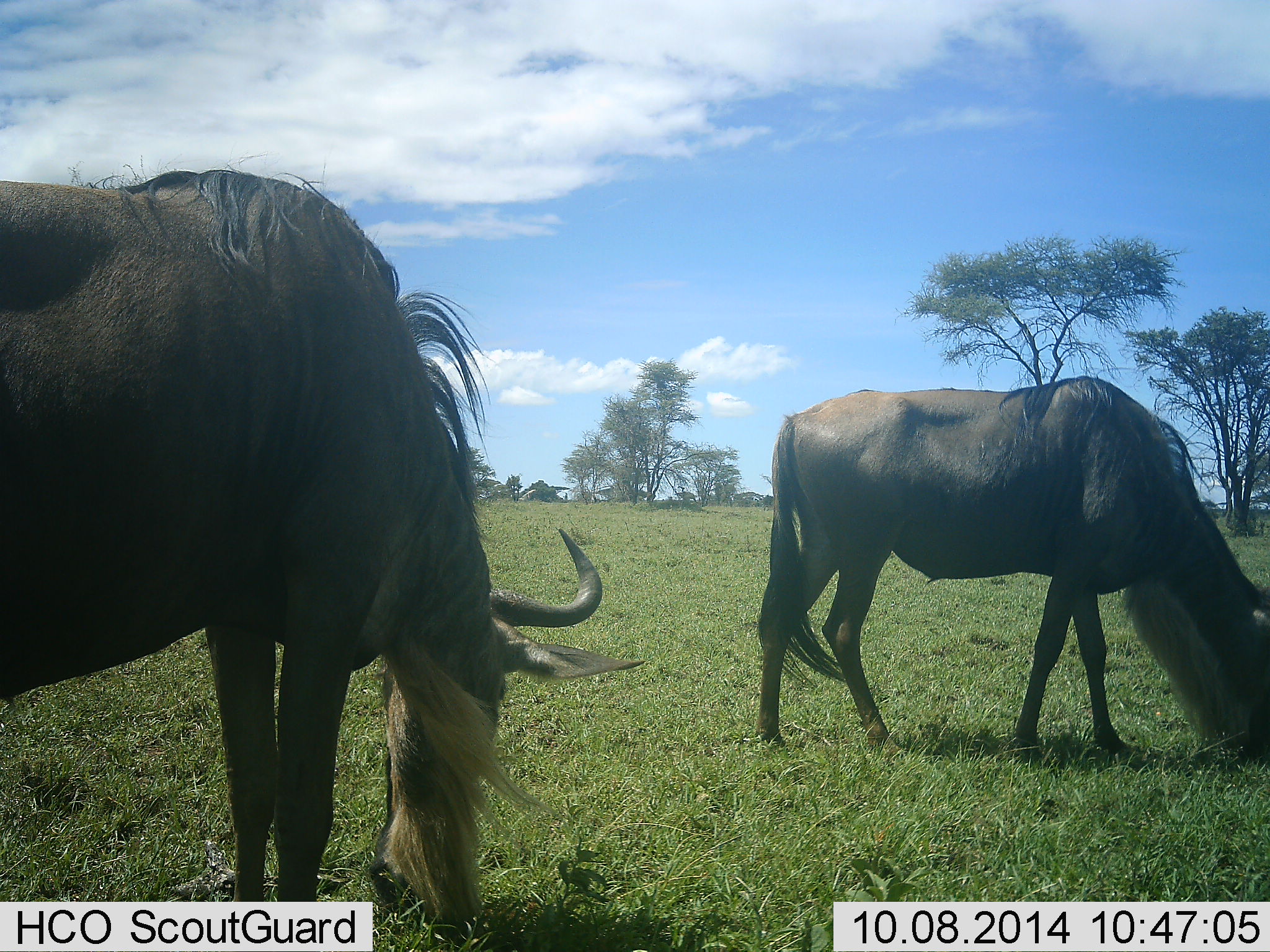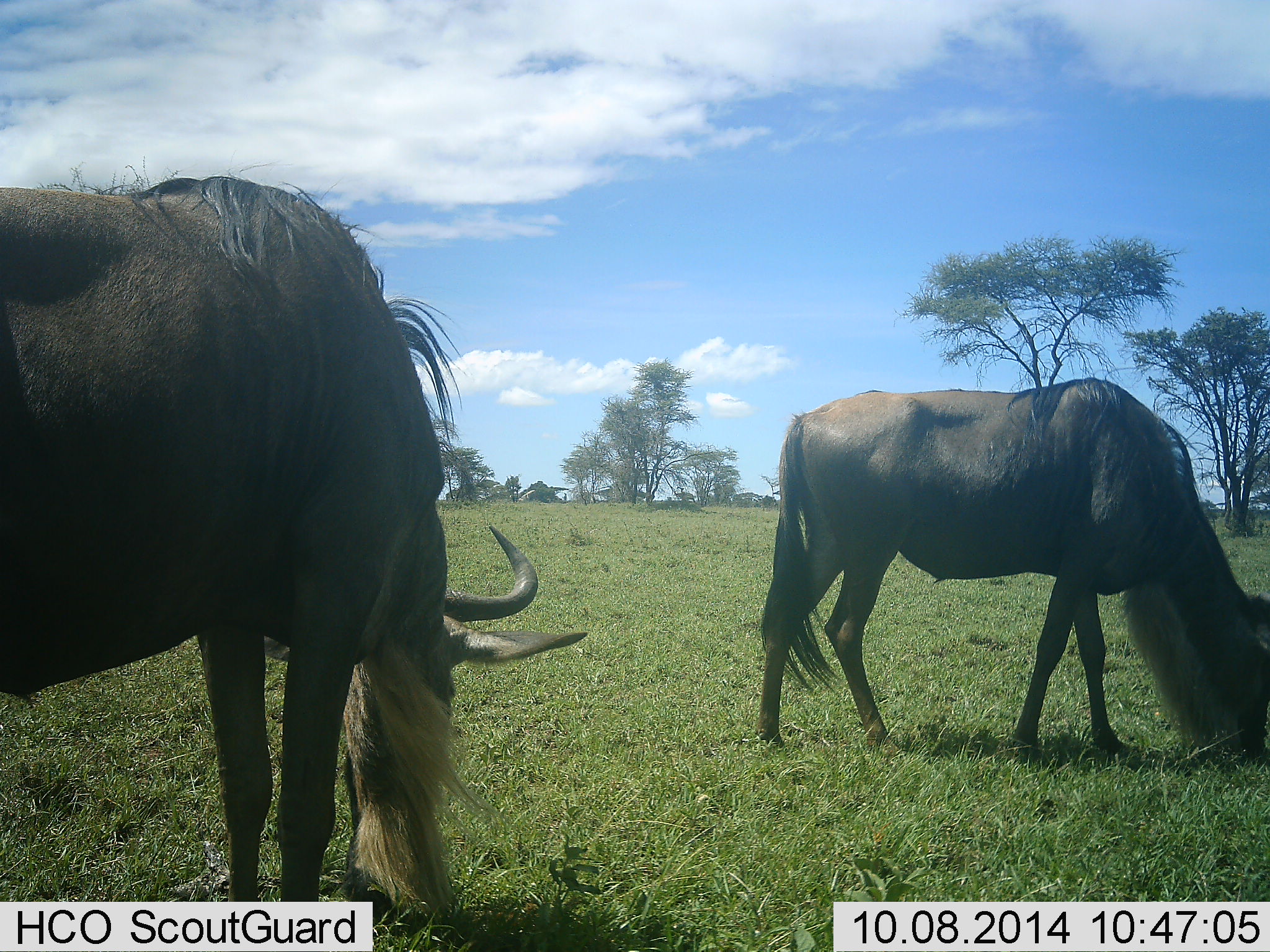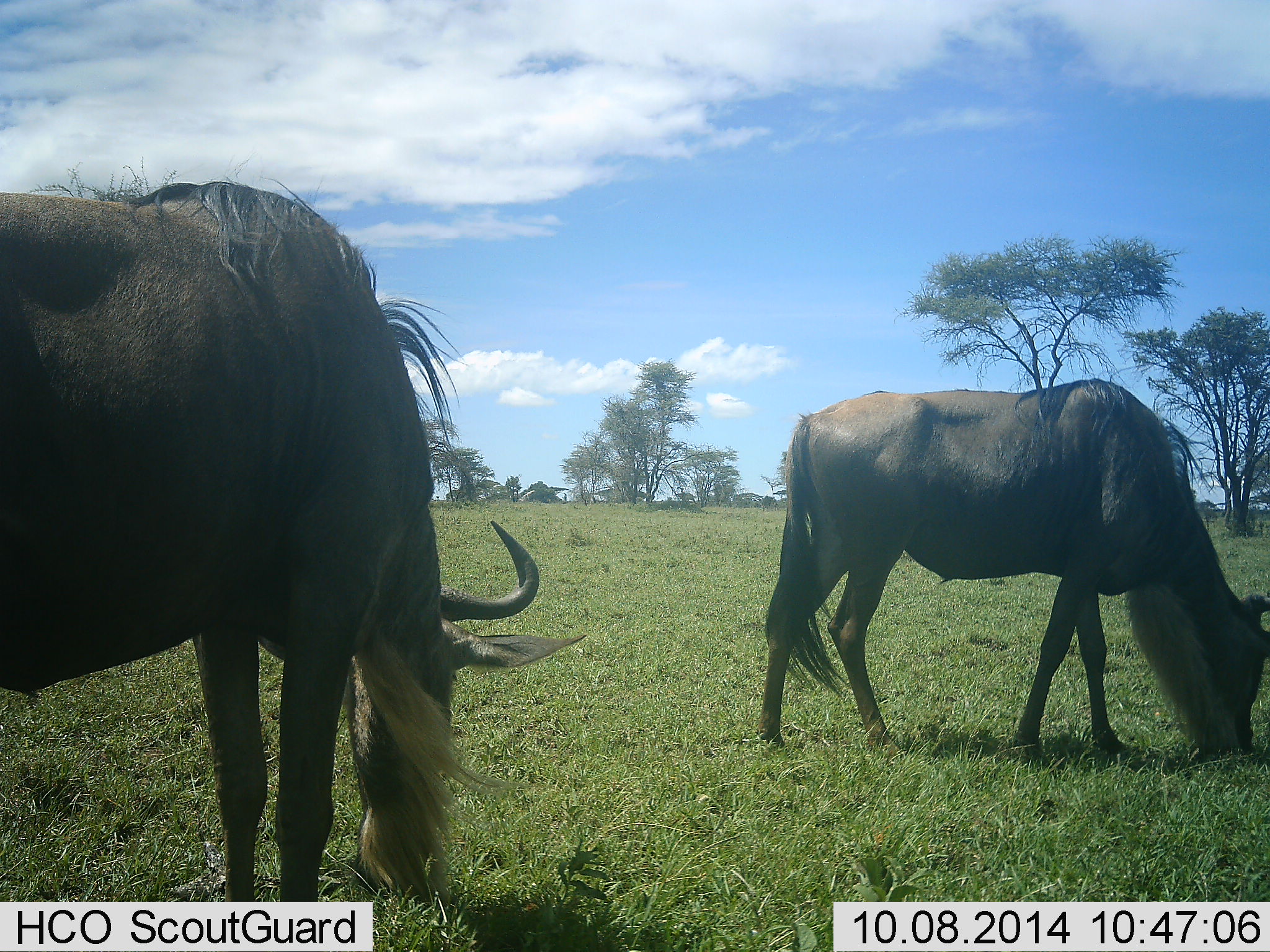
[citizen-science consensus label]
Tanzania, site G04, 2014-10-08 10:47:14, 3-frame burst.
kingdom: Animalia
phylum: Chordata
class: Mammalia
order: Artiodactyla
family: Bovidae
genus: Connochaetes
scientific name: Connochaetes taurinus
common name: blue wildebeest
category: wildebeest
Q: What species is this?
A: Wildebeest (blue wildebeest) (Connochaetes taurinus).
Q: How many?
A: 2.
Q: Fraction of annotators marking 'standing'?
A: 20%.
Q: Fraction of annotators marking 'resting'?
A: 0%.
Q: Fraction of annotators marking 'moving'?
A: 0%.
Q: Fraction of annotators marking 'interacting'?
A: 0%.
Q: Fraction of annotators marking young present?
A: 0%.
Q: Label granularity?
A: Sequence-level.